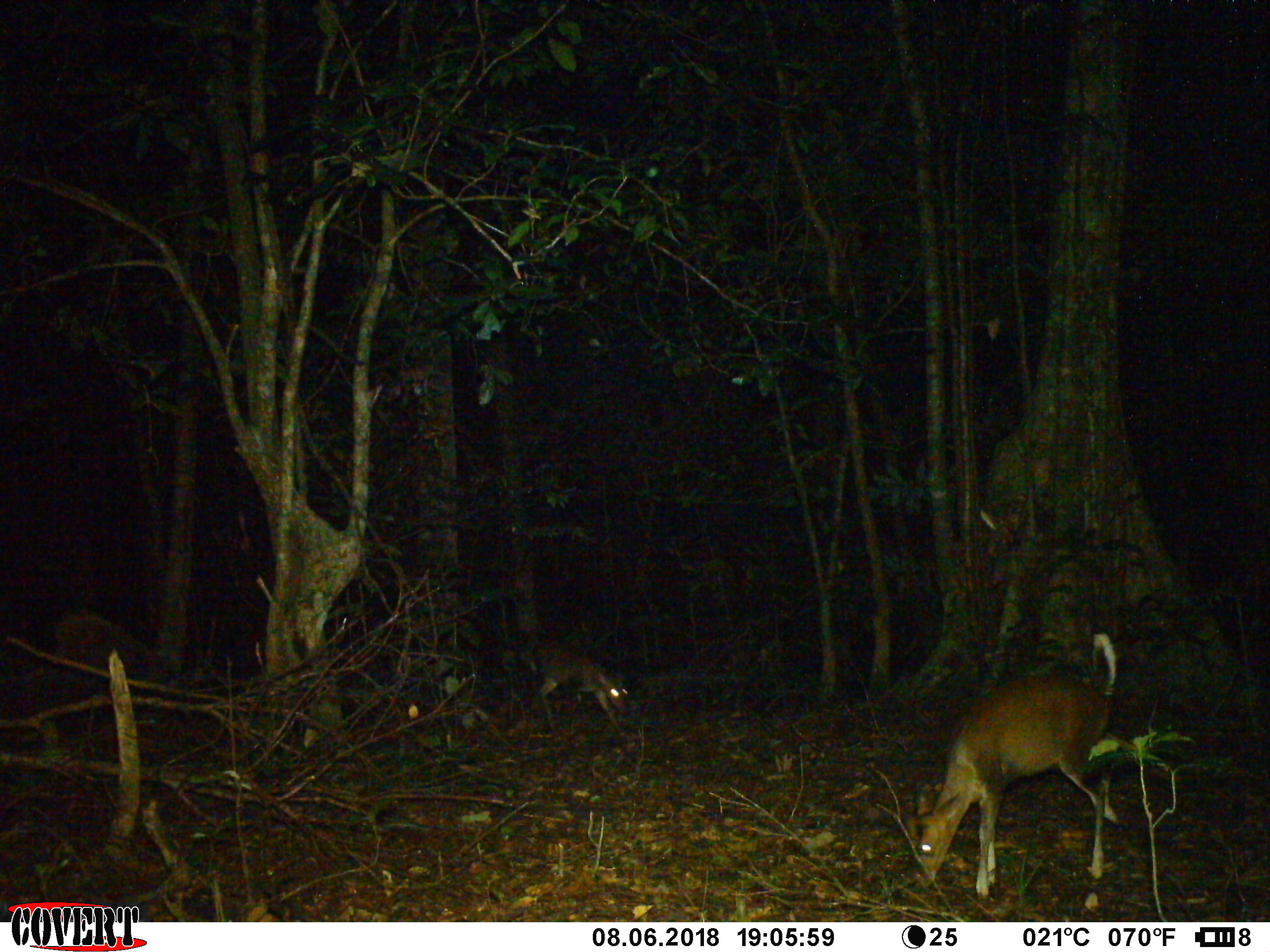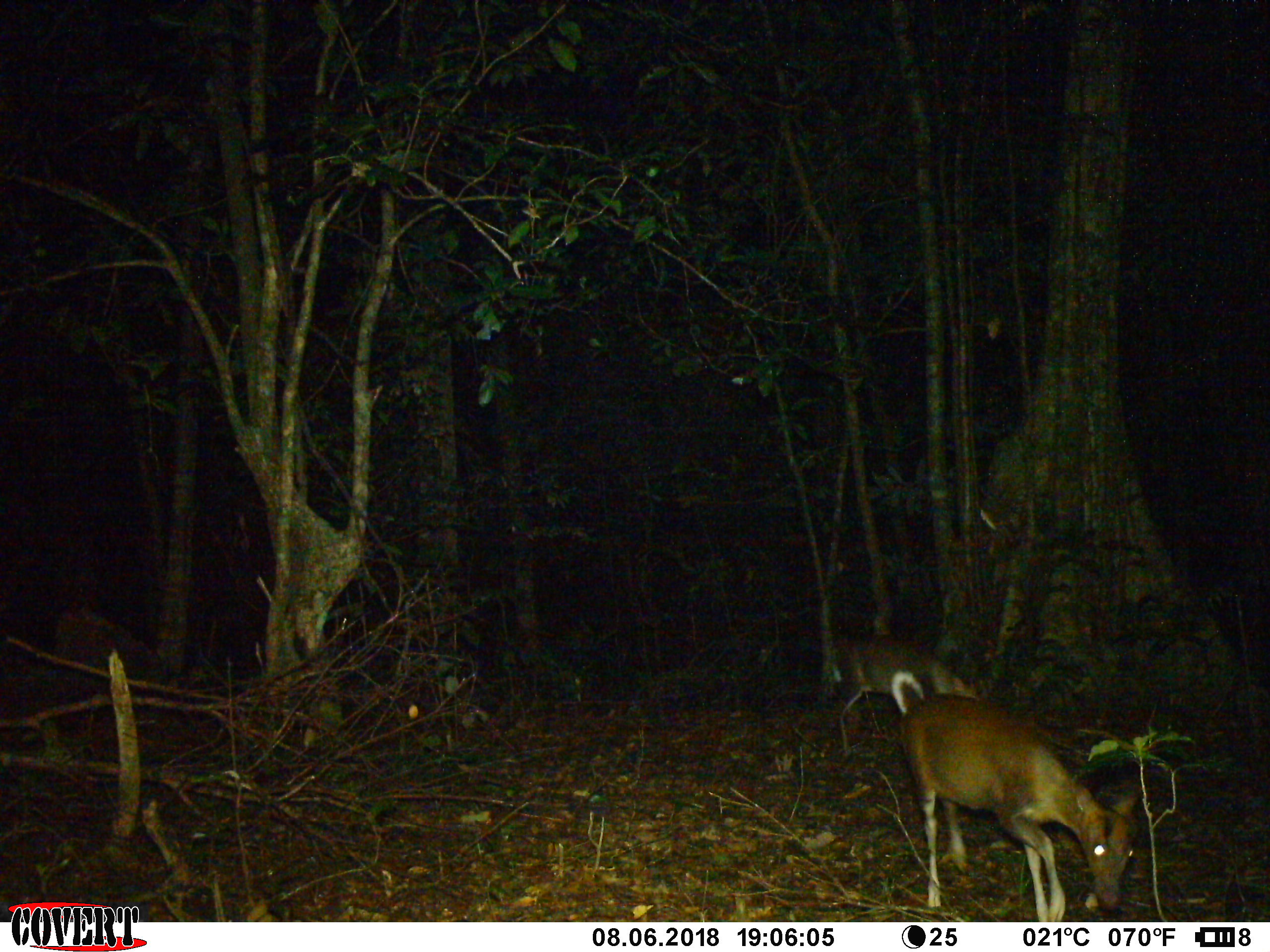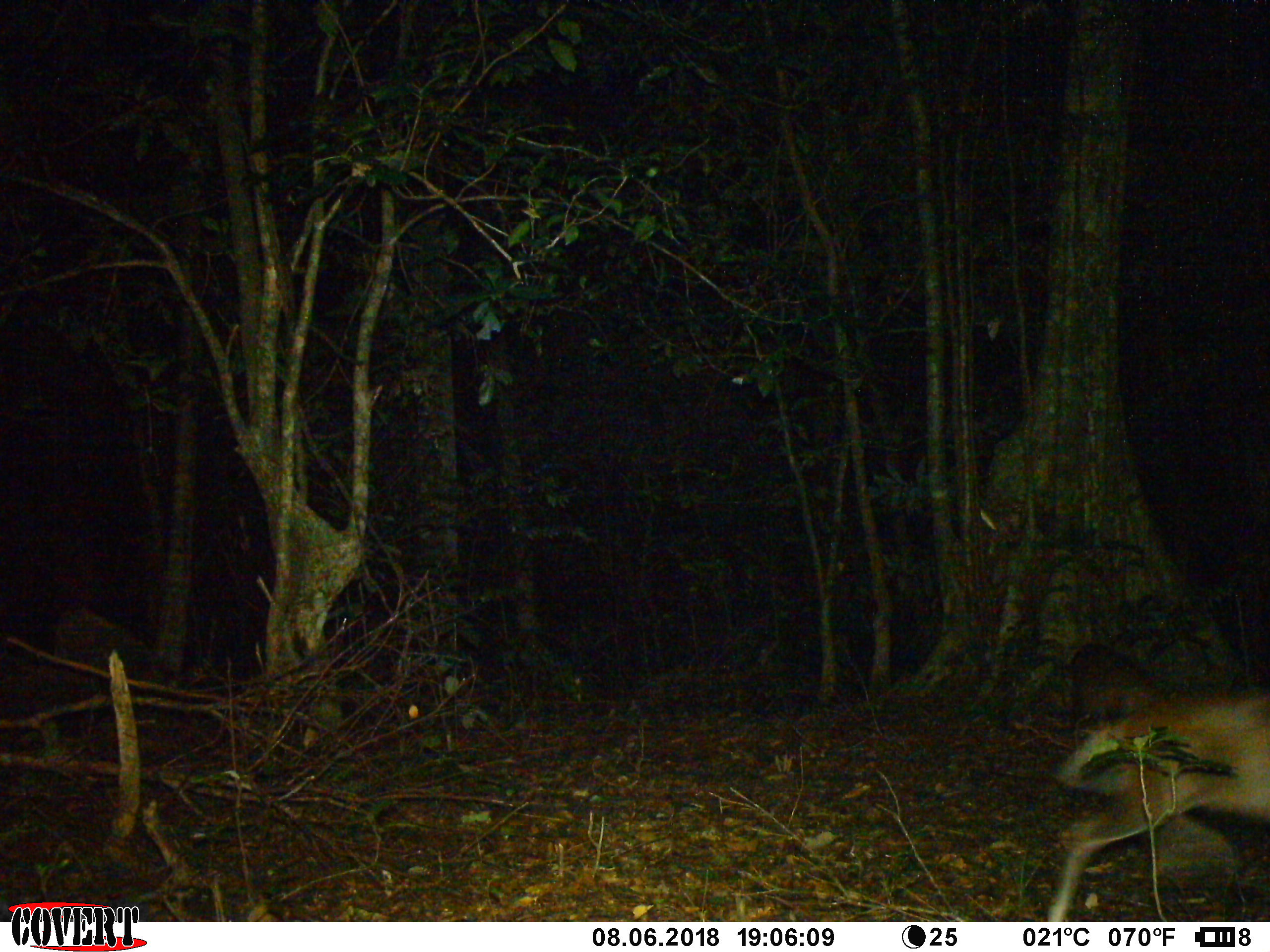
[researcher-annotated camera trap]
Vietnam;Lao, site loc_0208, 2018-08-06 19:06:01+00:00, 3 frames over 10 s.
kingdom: Animalia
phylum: Chordata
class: Mammalia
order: Artiodactyla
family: Cervidae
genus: Muntiacus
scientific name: Muntiacus rooseveltorum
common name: roosevelt's muntjac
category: roosevelts muntjac group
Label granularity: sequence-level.